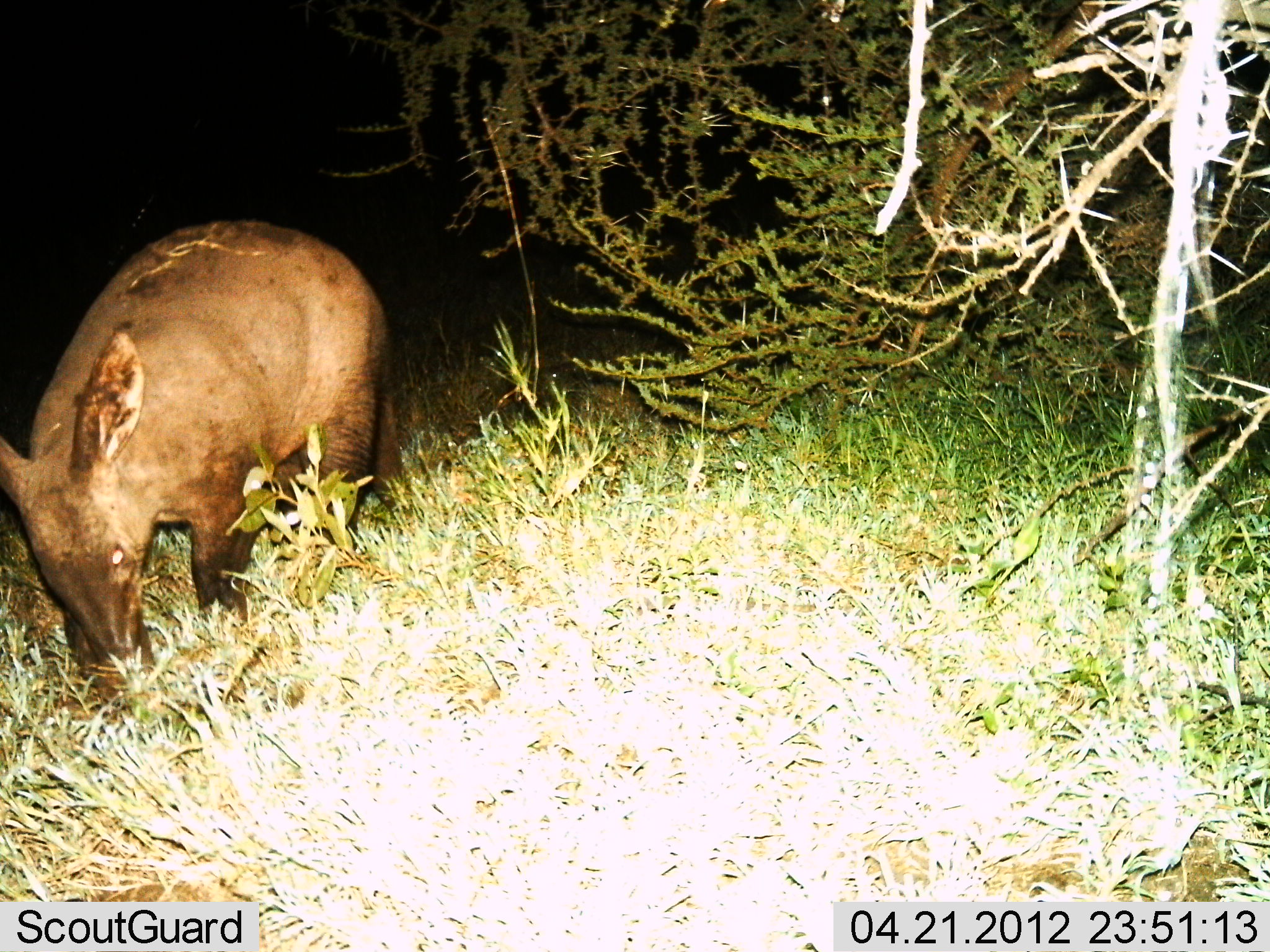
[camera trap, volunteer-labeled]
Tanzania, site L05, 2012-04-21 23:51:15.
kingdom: Animalia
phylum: Chordata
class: Mammalia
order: Tubulidentata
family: Orycteropodidae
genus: Orycteropus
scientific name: Orycteropus afer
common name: aardvark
Aardvark (Orycteropus afer), count 1. Behavior (volunteer vote fractions): standing 33%, resting 0%, moving 22%, interacting 0%. Young present (vote fraction): 0%. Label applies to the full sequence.